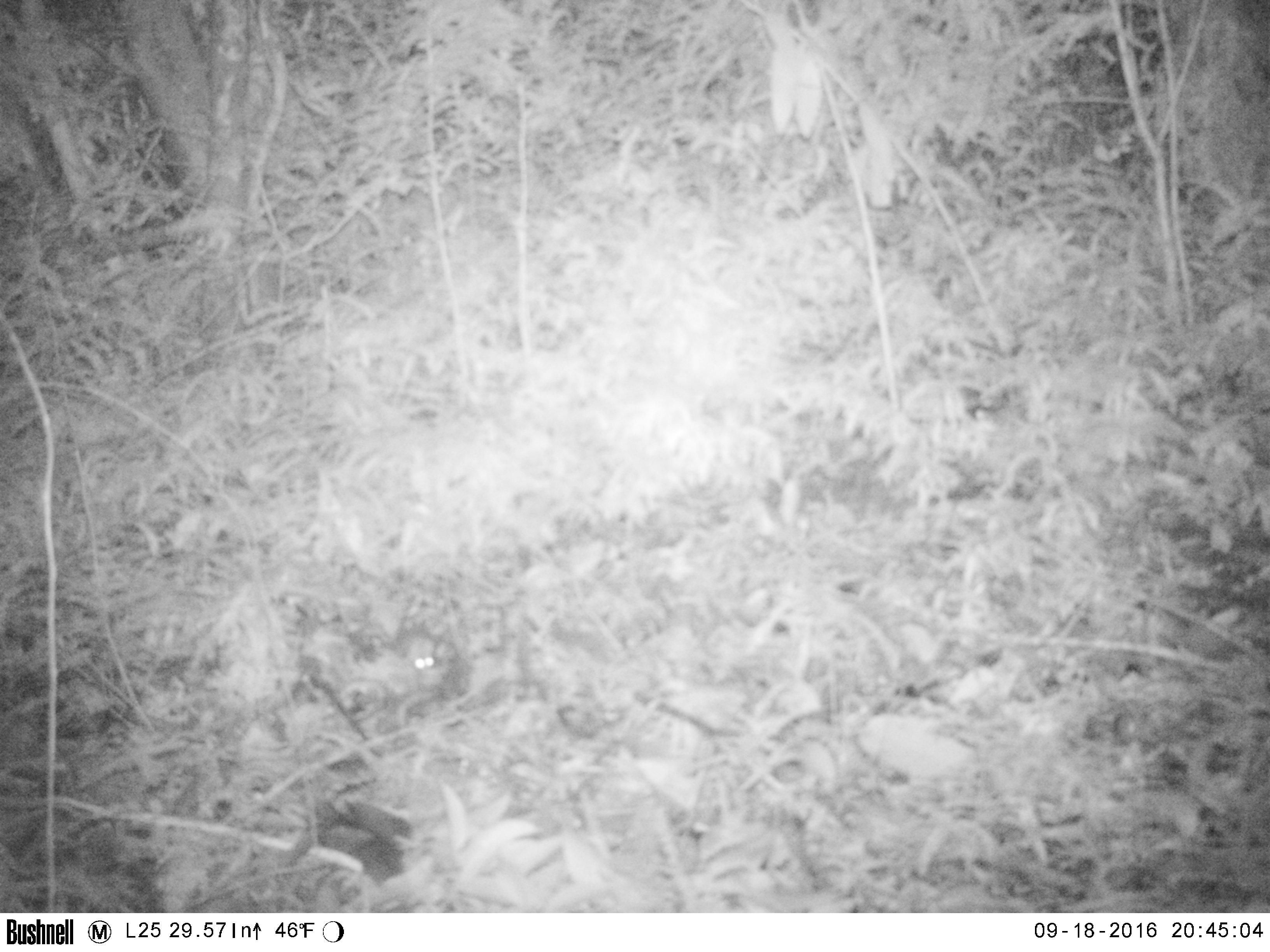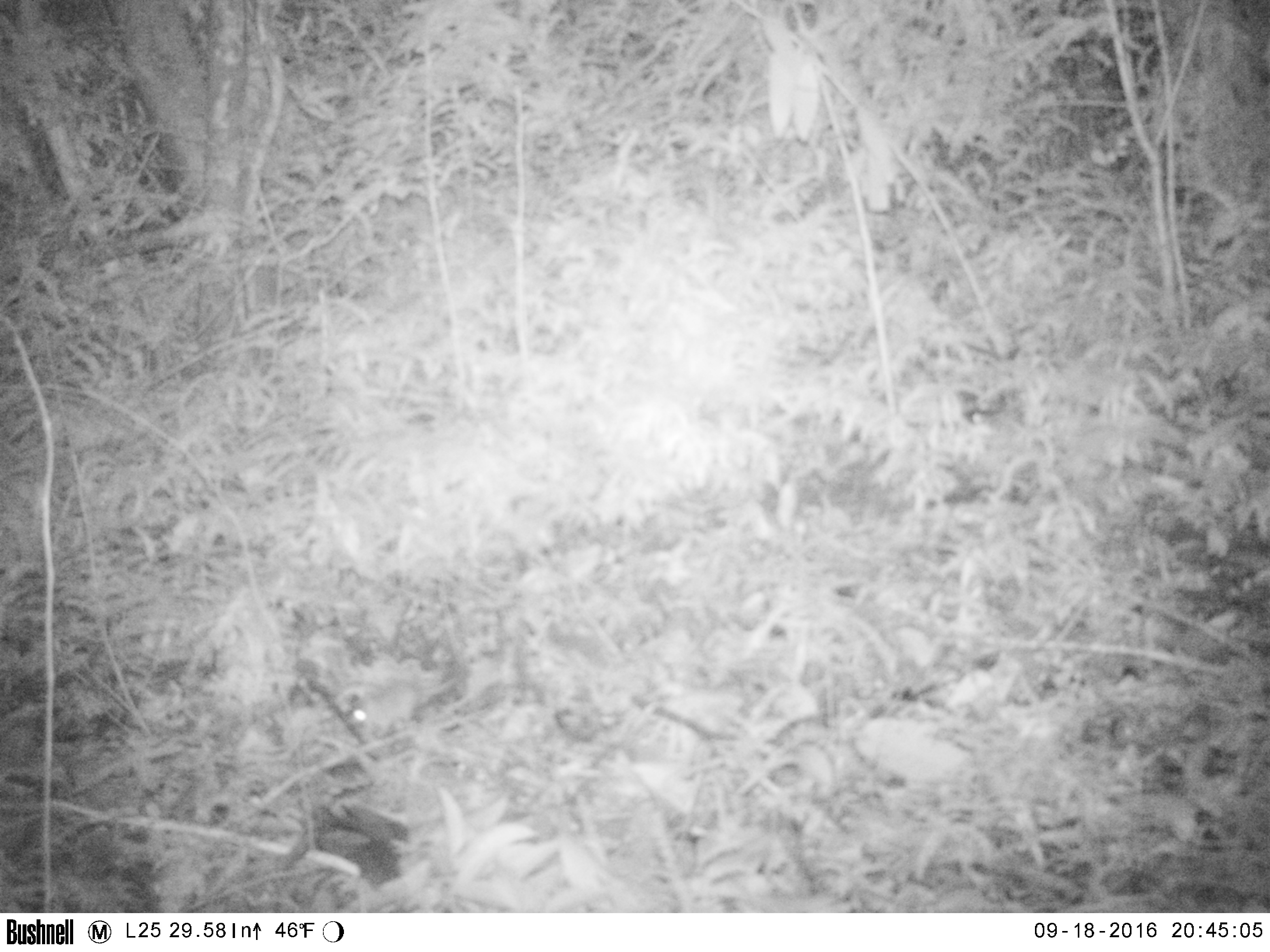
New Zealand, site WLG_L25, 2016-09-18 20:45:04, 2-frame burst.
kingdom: Animalia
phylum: Chordata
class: Mammalia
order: Rodentia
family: Muridae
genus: Mus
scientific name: Mus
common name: mouse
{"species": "mouse (Mus)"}